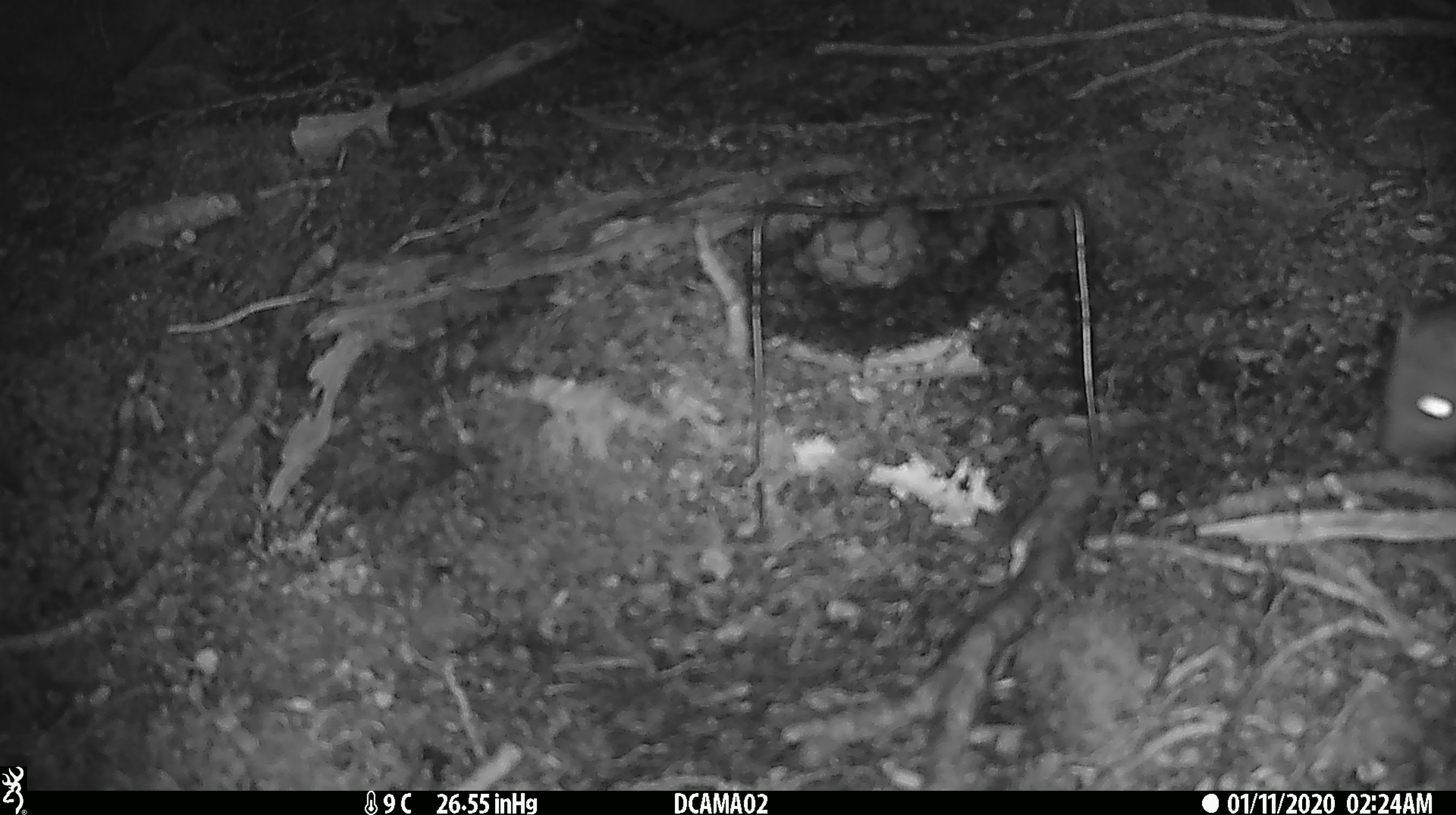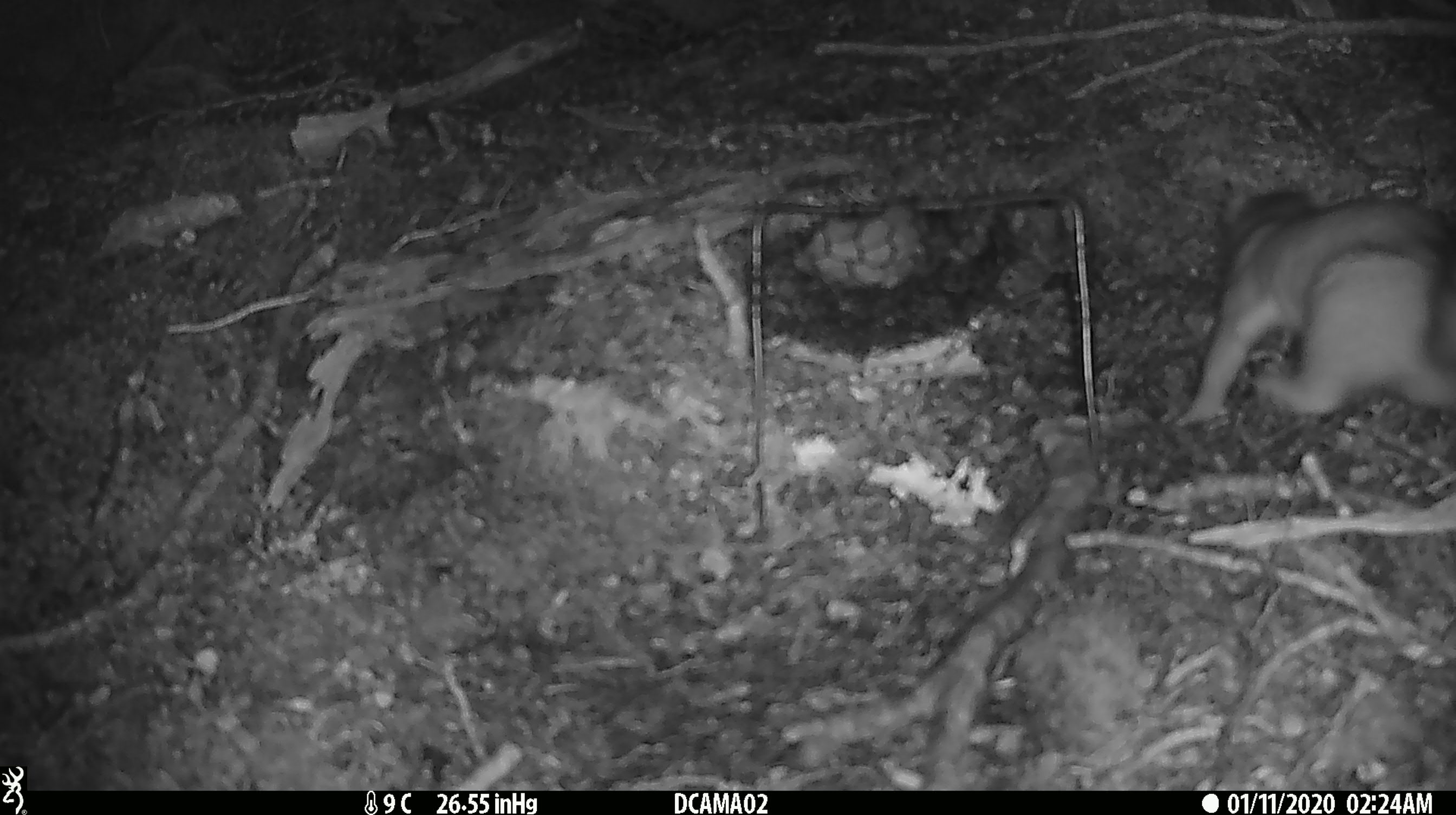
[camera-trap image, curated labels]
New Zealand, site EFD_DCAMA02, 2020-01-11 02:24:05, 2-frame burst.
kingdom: Animalia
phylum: Chordata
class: Mammalia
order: Carnivora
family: Mustelidae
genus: Mustela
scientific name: Mustela erminea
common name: stoat